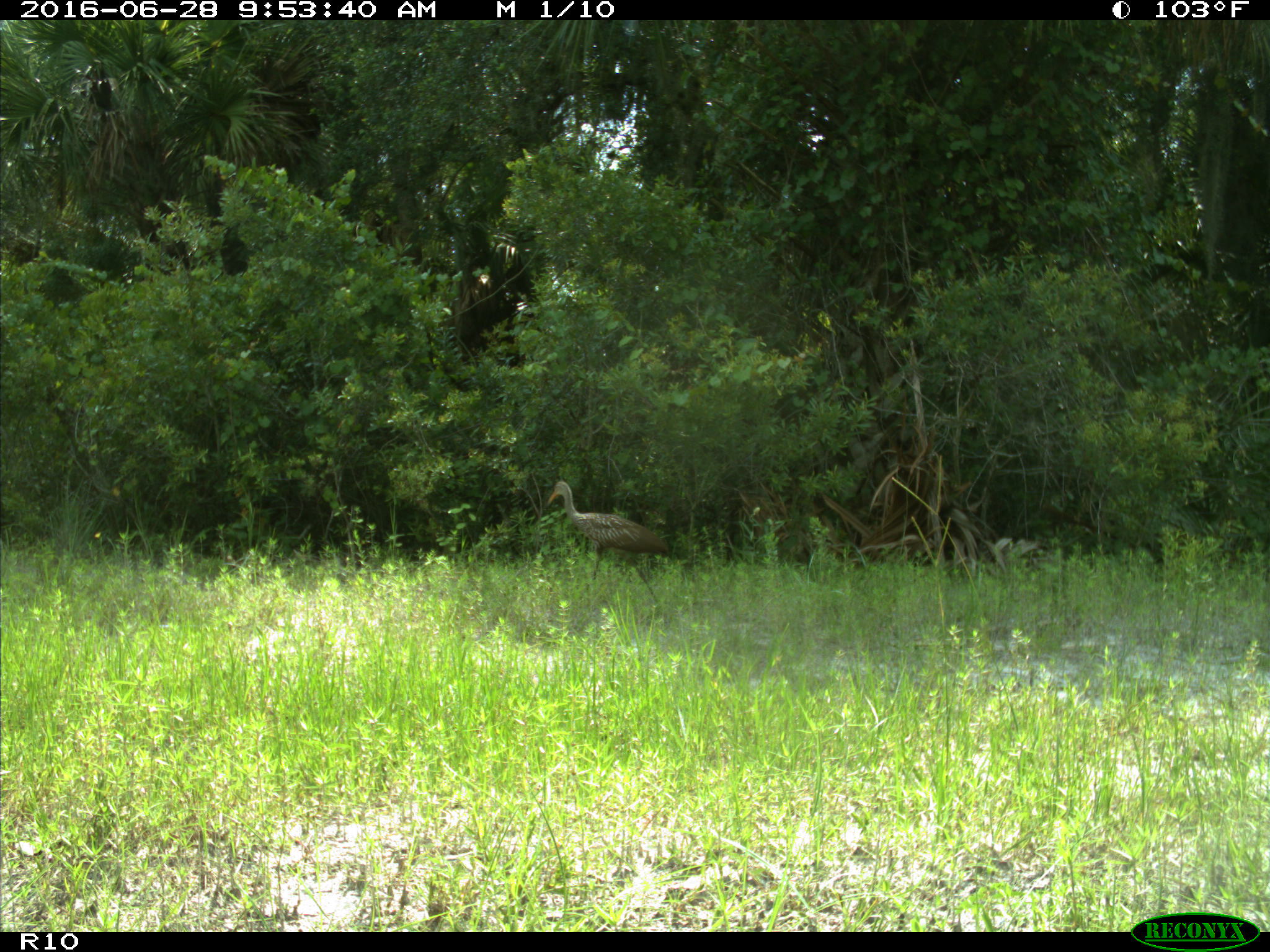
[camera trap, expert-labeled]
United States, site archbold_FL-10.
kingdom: Animalia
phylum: Chordata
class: Aves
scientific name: Aves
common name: birds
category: unidentified bird